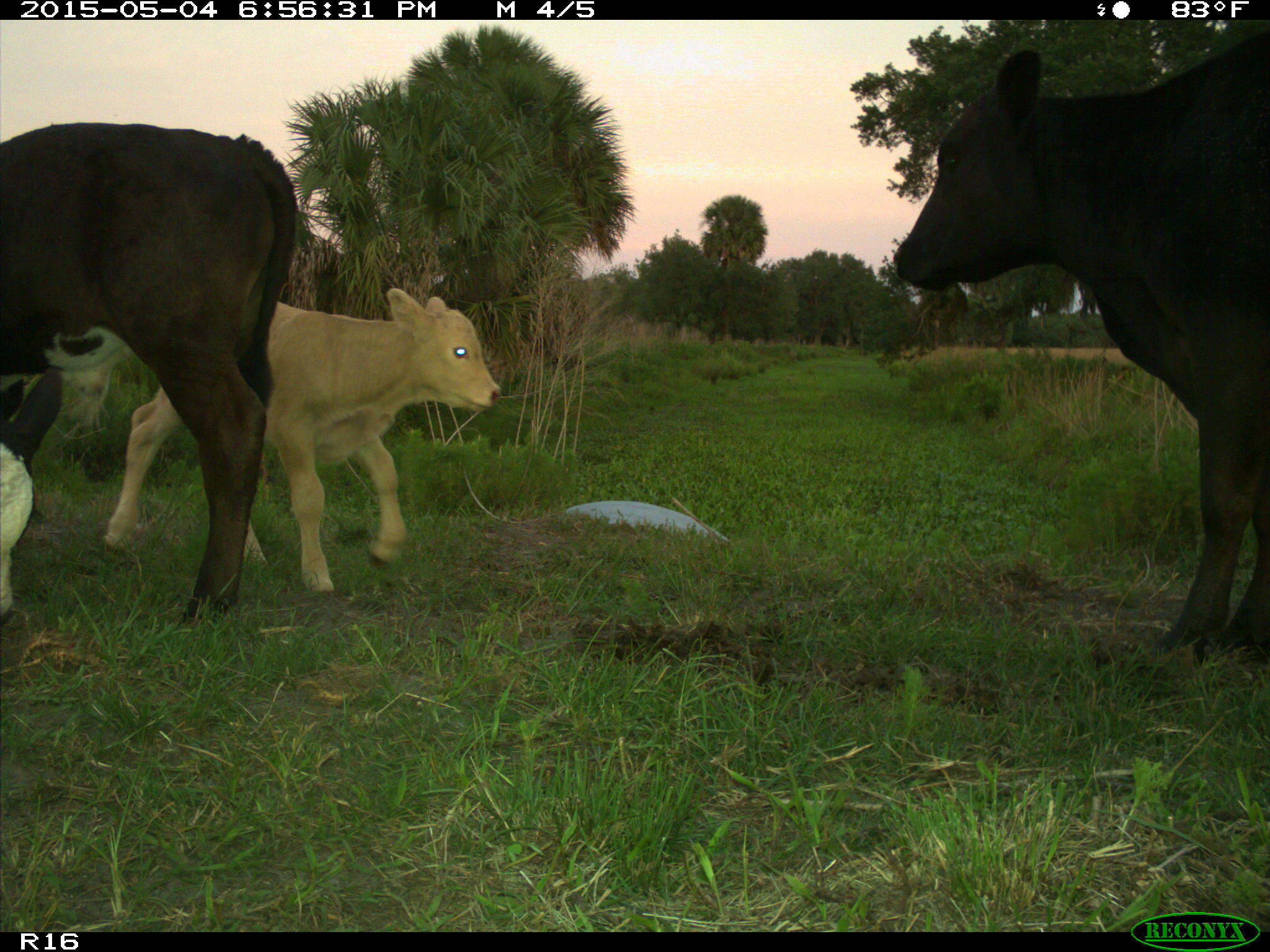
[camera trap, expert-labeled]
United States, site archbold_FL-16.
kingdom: Animalia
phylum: Chordata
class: Mammalia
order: Artiodactyla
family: Bovidae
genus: Bos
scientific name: Bos taurus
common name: domestic cow